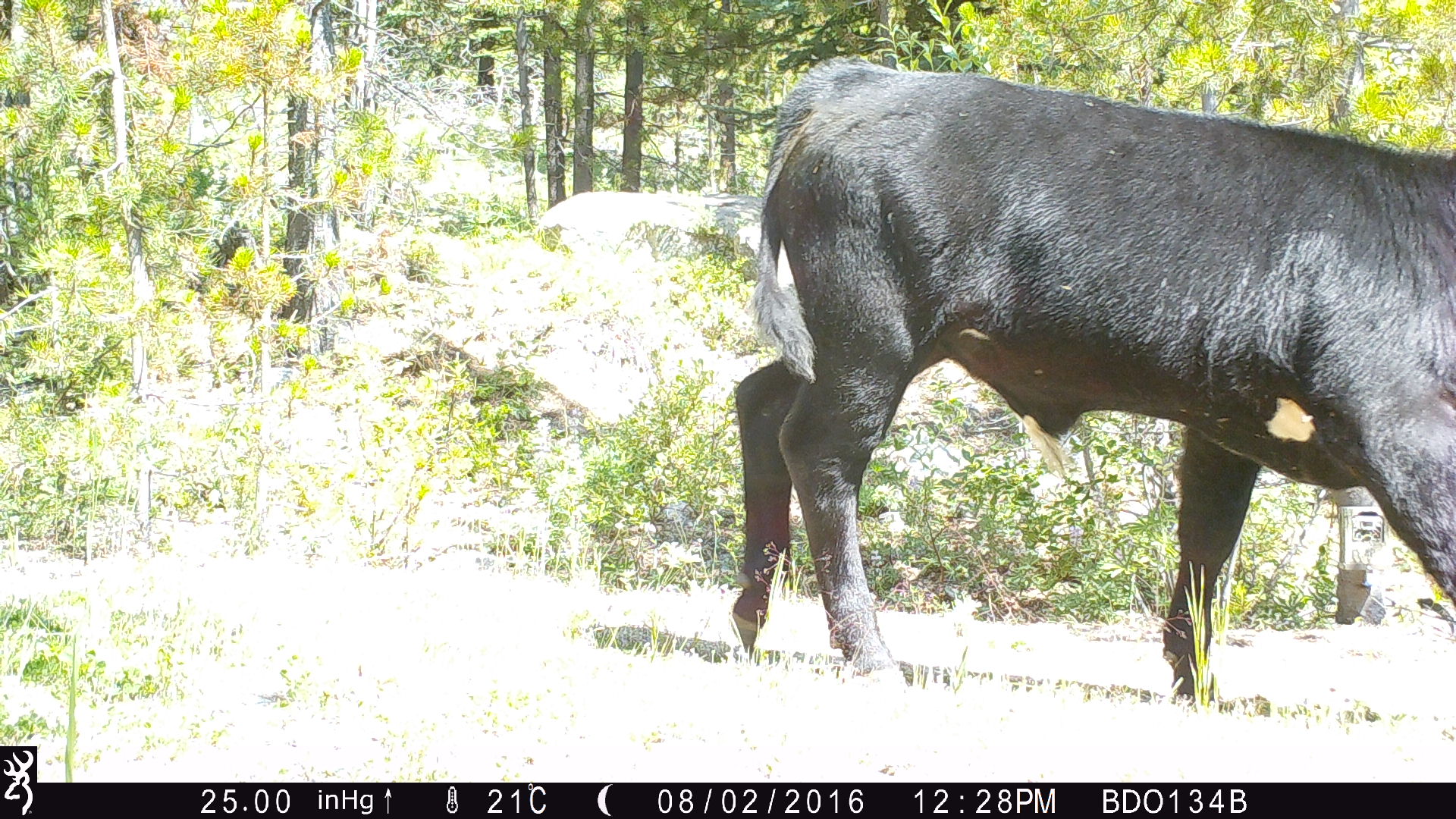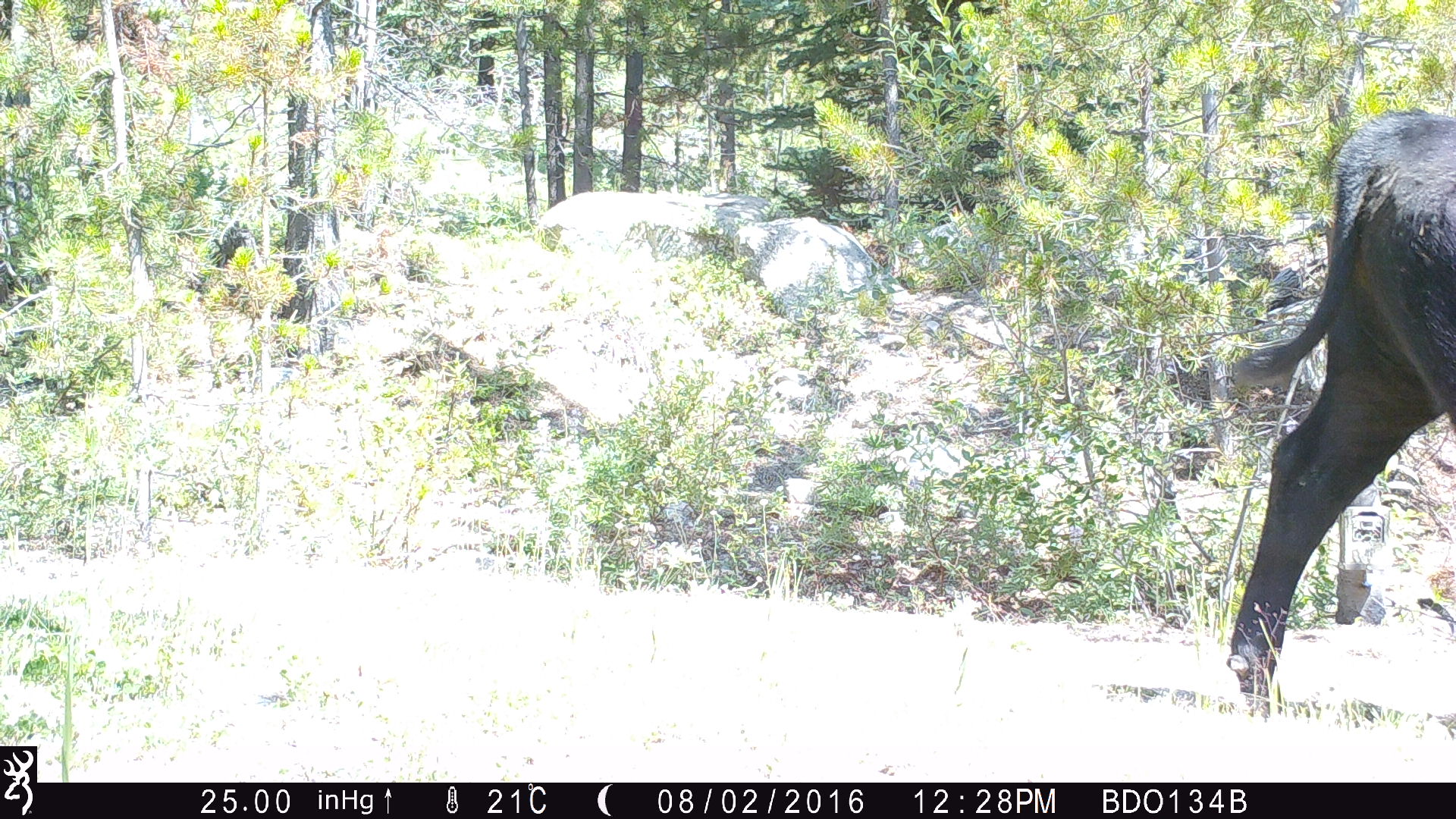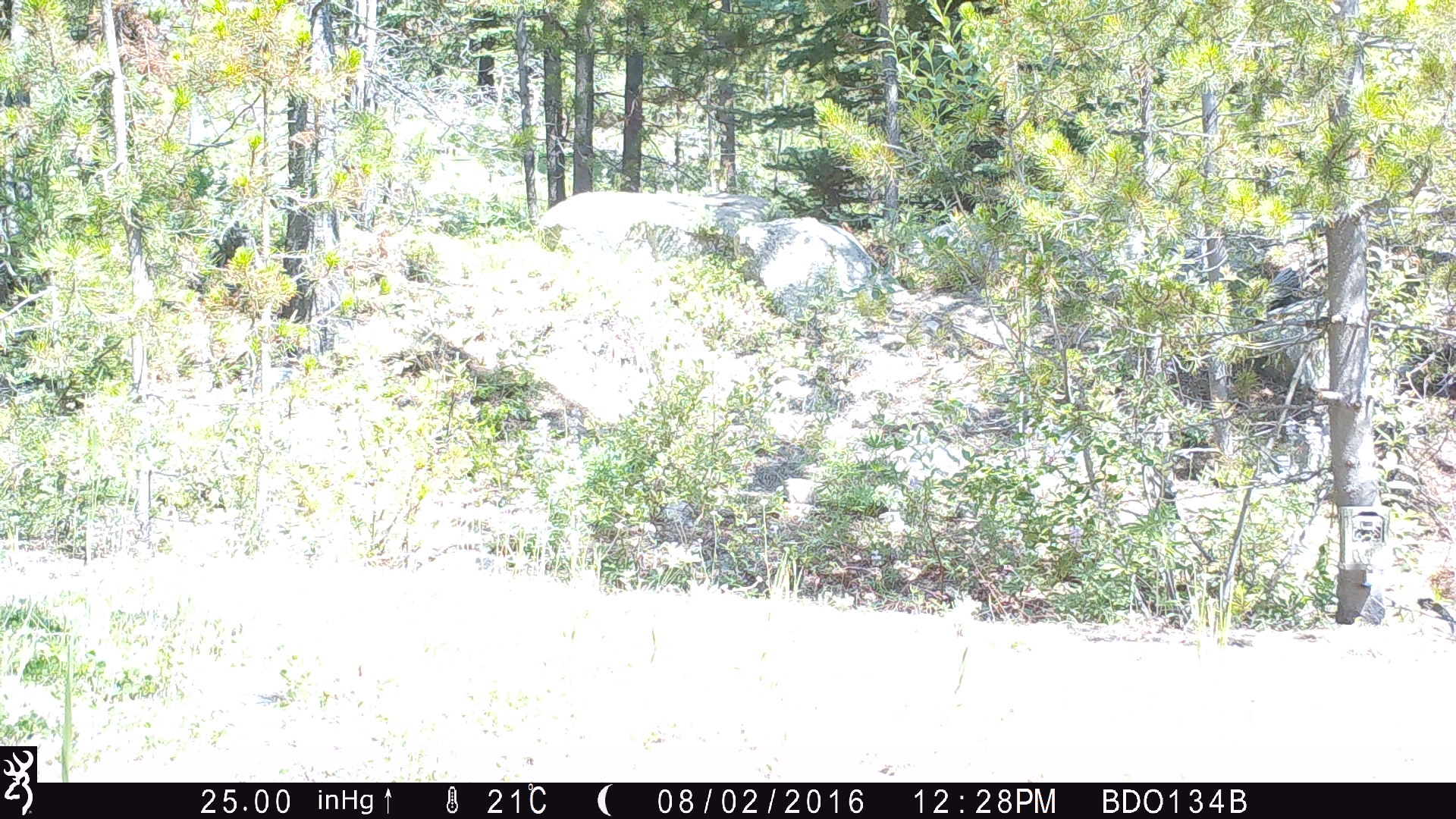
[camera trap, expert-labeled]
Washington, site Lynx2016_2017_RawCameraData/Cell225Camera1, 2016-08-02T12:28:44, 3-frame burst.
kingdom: Animalia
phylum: Chordata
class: Mammalia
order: Artiodactyla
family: Bovidae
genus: Bos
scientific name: Bos taurus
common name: domestic cattle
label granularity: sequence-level